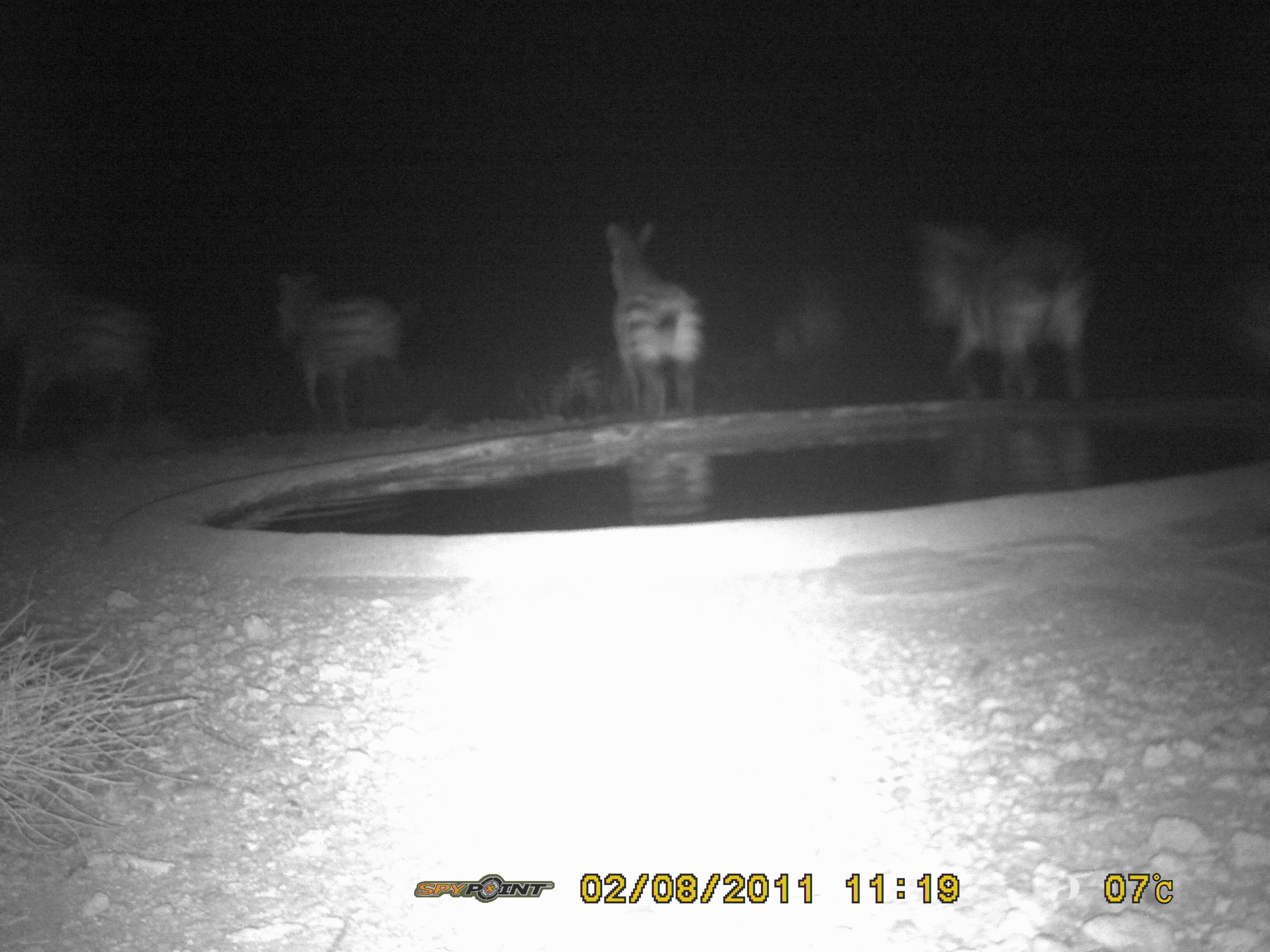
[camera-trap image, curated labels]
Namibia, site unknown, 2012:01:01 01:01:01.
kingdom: Animalia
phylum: Chordata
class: Mammalia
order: Perissodactyla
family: Equidae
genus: Equus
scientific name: Equus zebra hartmannae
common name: hartmann's mountain zebra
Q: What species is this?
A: Equus zebra hartmannae (hartmann's mountain zebra).